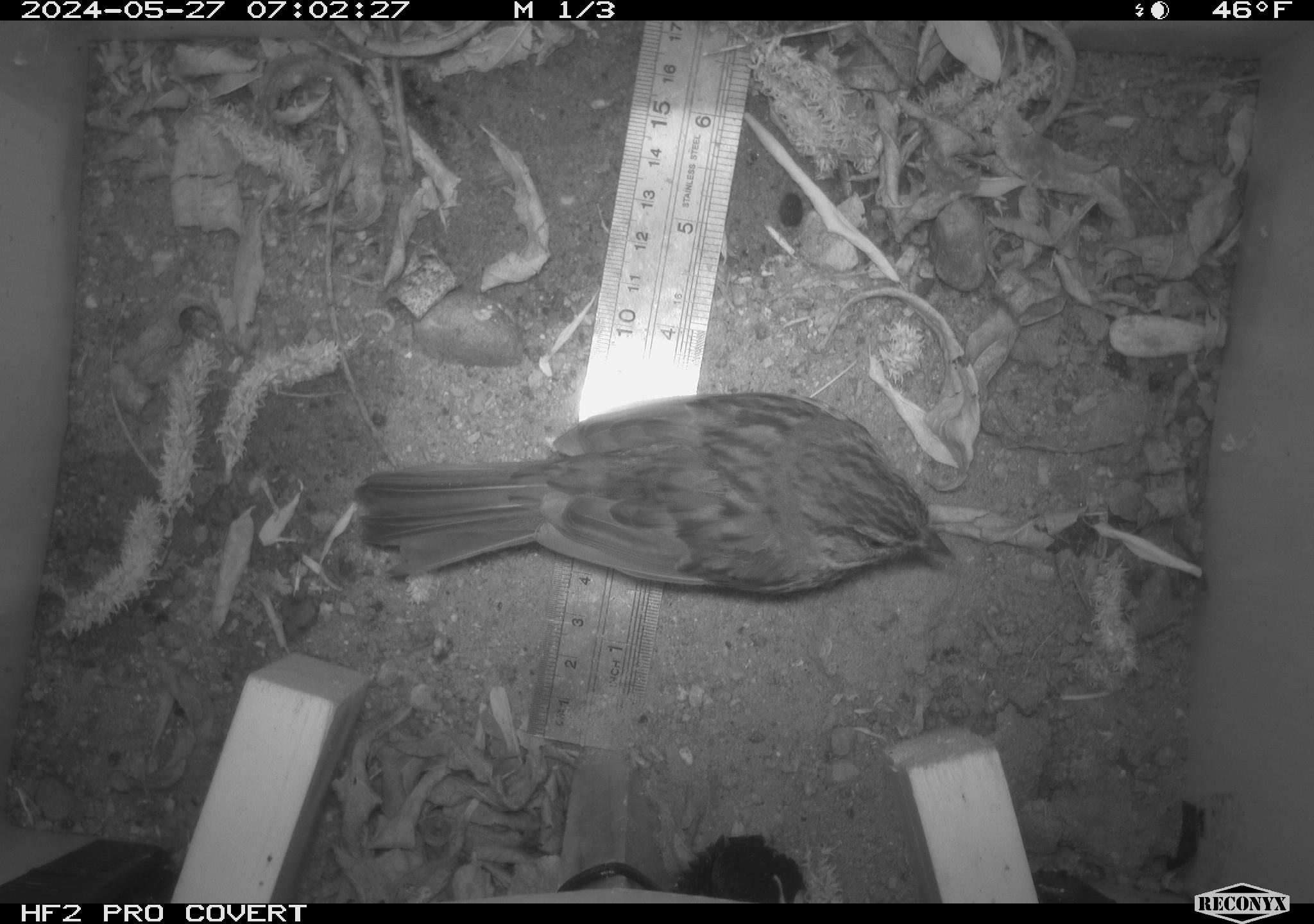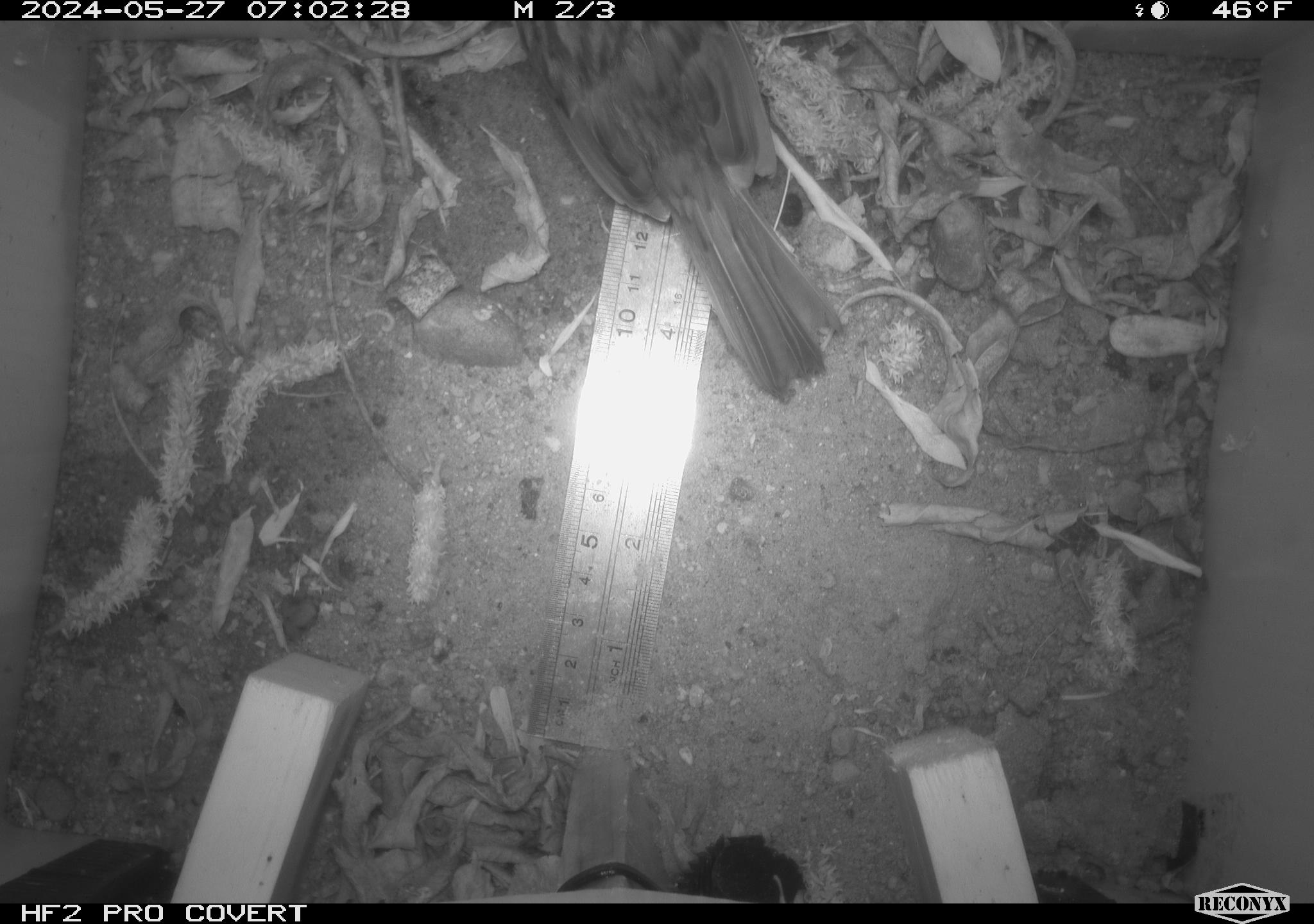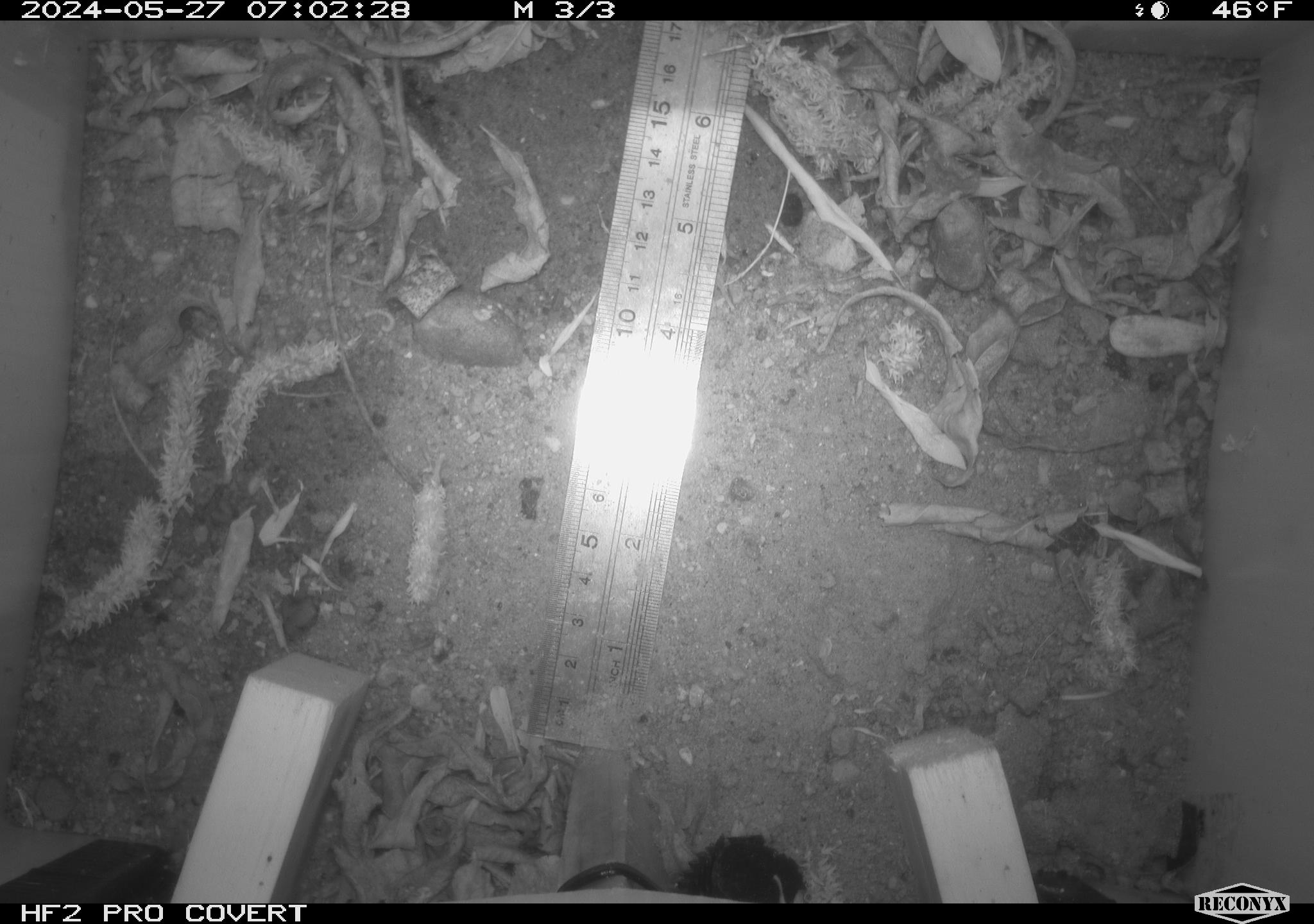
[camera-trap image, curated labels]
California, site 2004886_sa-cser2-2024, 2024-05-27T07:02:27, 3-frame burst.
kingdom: Animalia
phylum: Chordata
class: Aves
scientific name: Aves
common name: bird